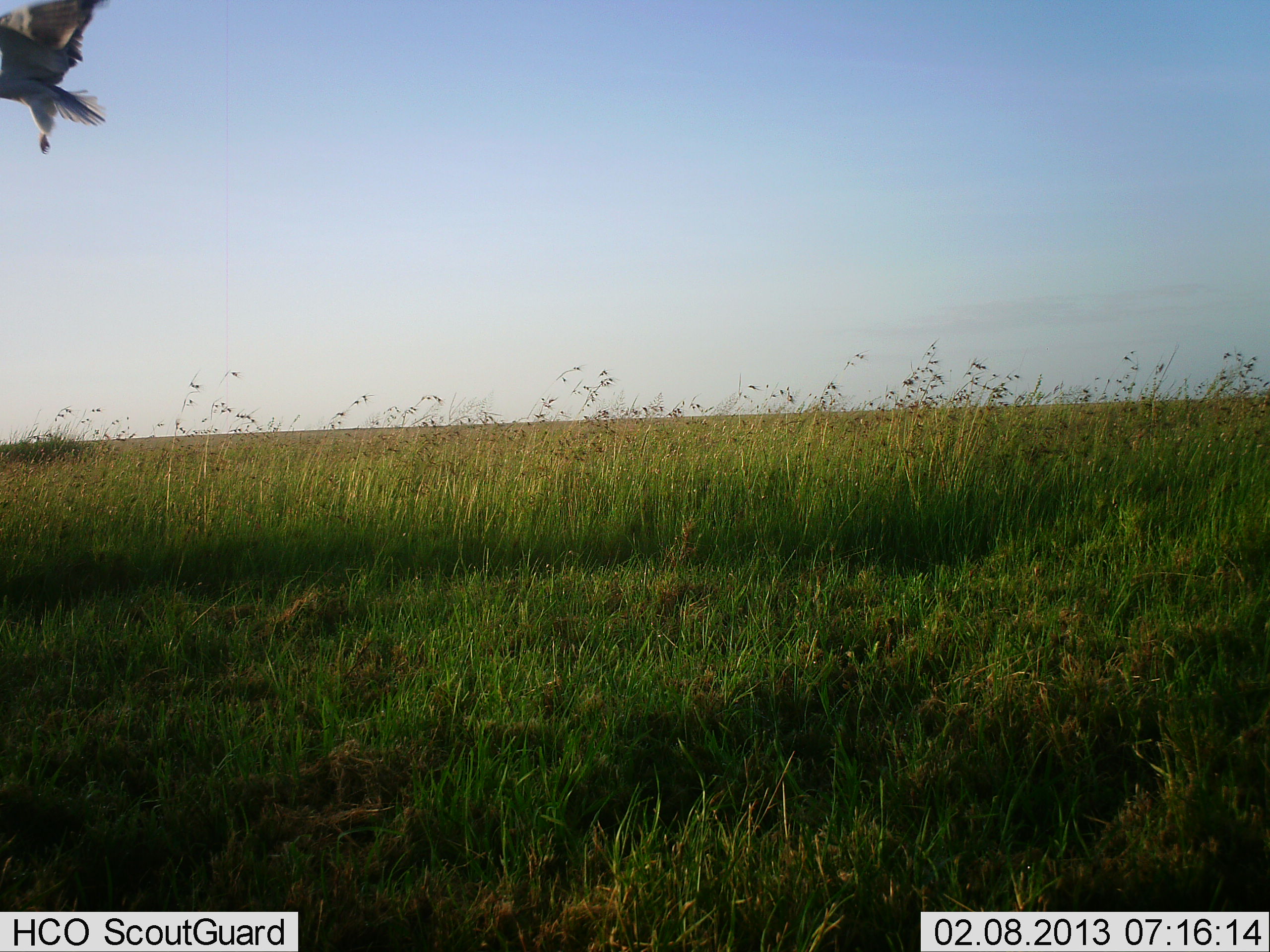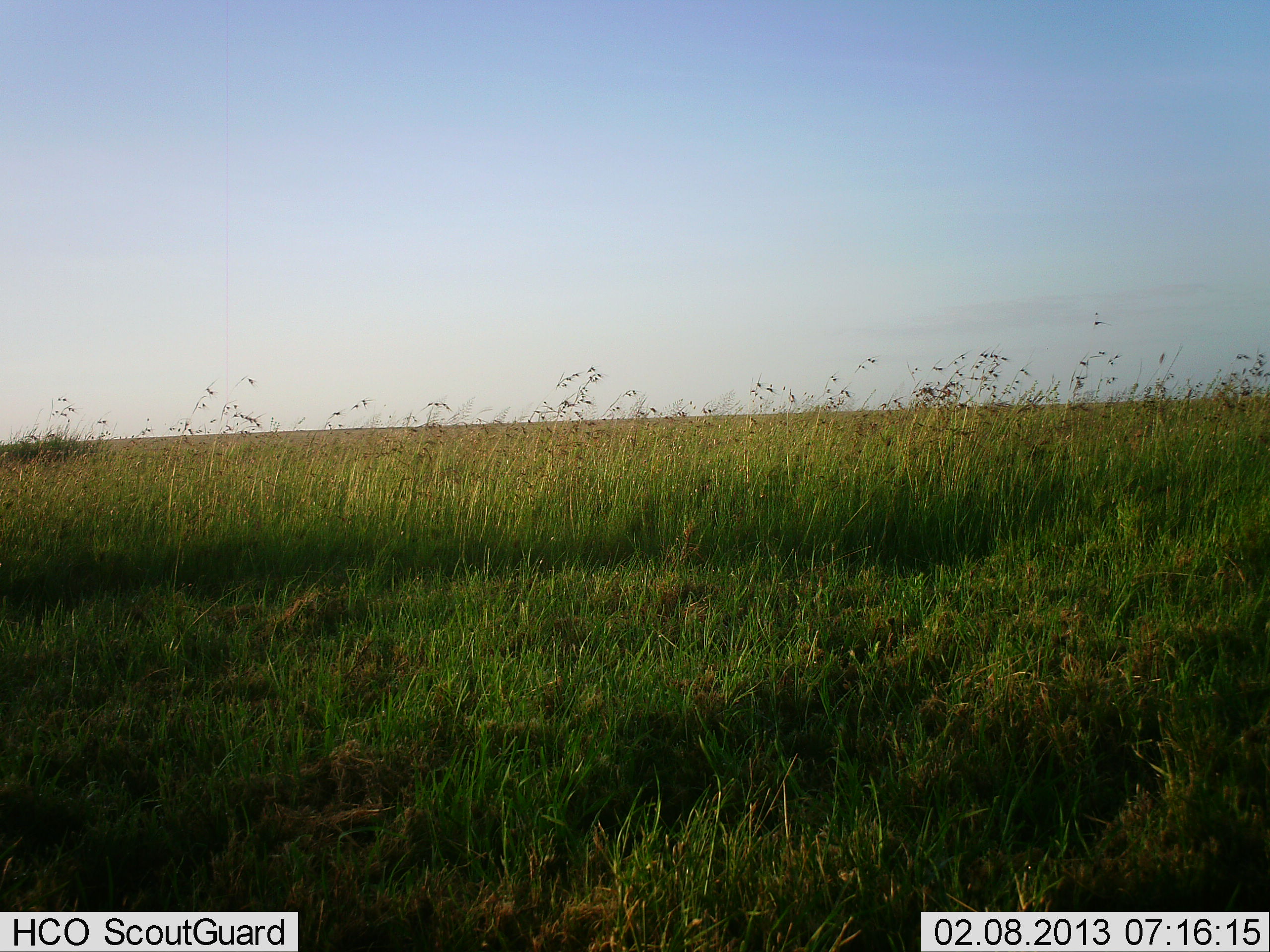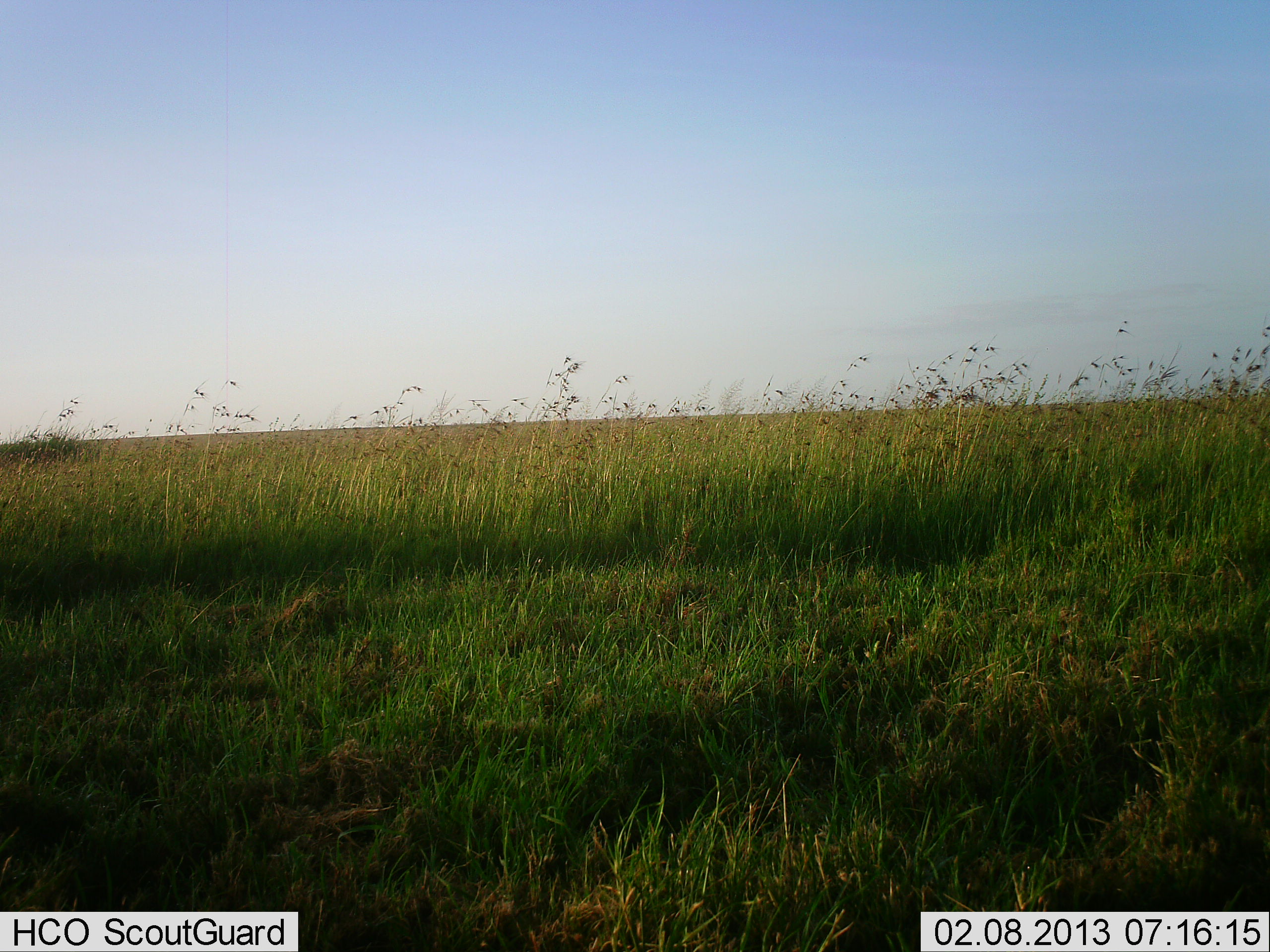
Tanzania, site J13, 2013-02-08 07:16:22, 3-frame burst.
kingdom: Animalia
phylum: Chordata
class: Aves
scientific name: Aves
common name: bird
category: otherbird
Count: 1.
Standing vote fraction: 0%.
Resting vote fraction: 0%.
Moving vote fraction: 100%.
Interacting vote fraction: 0%.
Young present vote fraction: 0%.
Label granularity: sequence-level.